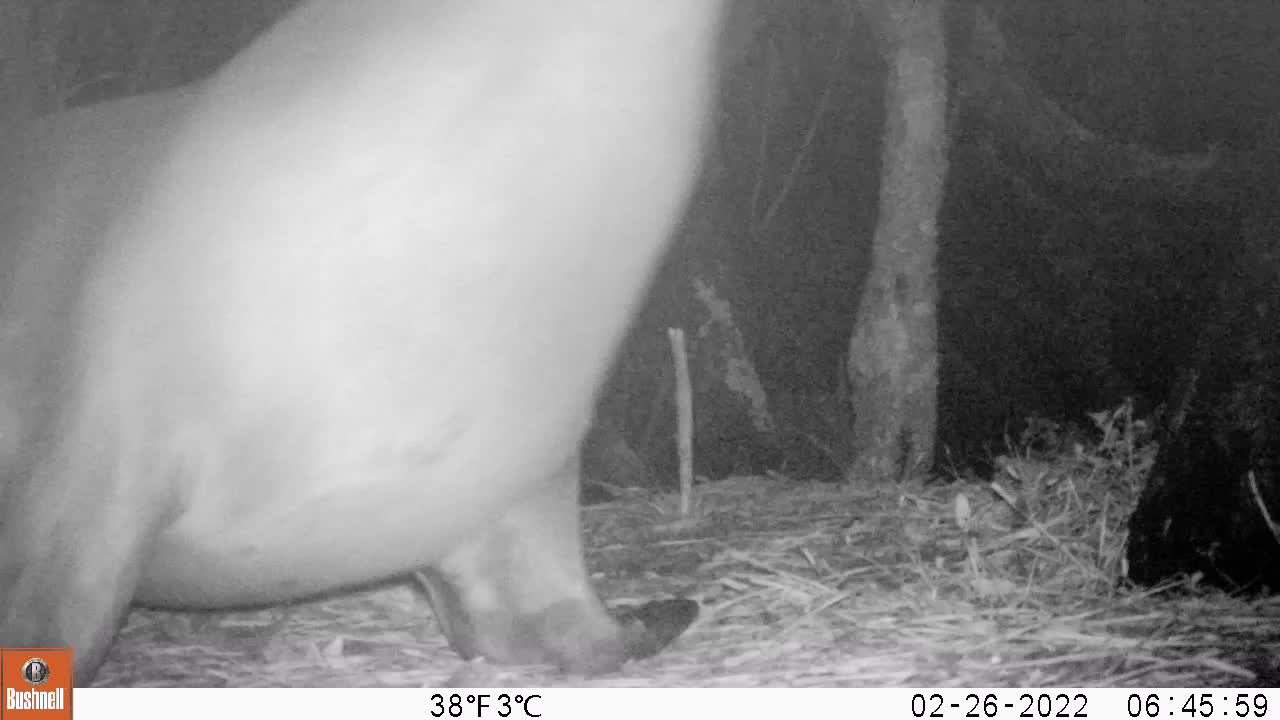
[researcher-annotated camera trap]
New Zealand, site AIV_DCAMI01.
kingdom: Animalia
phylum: Chordata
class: Mammalia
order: Carnivora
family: Otariidae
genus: Phocarctos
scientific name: Phocarctos hookeri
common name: new zealand sea lion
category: sealion